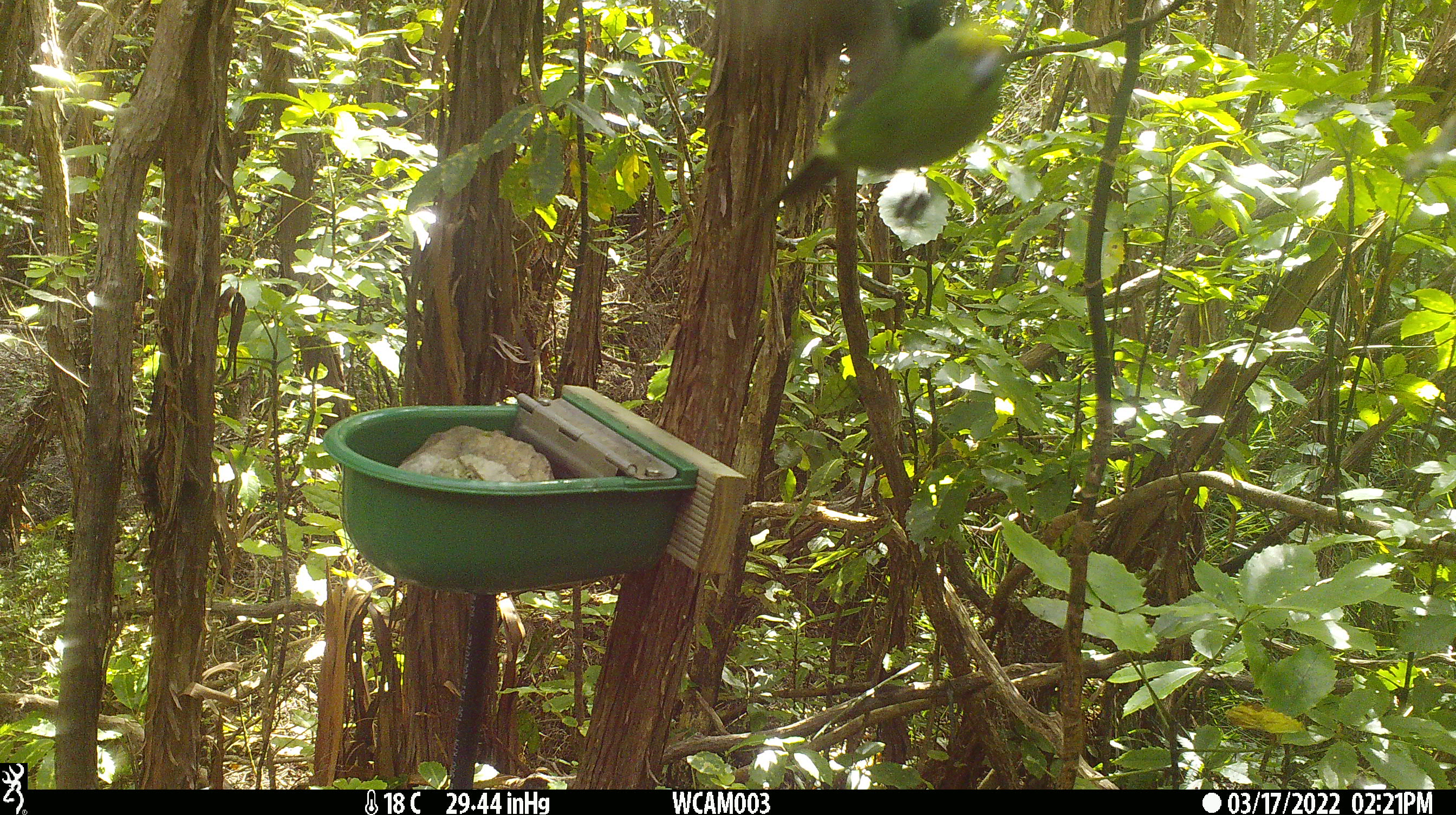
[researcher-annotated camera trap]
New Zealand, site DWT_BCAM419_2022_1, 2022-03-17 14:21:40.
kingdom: Animalia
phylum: Chordata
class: Aves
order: Psittaciformes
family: Psittaculidae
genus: Cyanoramphus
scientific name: Cyanoramphus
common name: parakeet